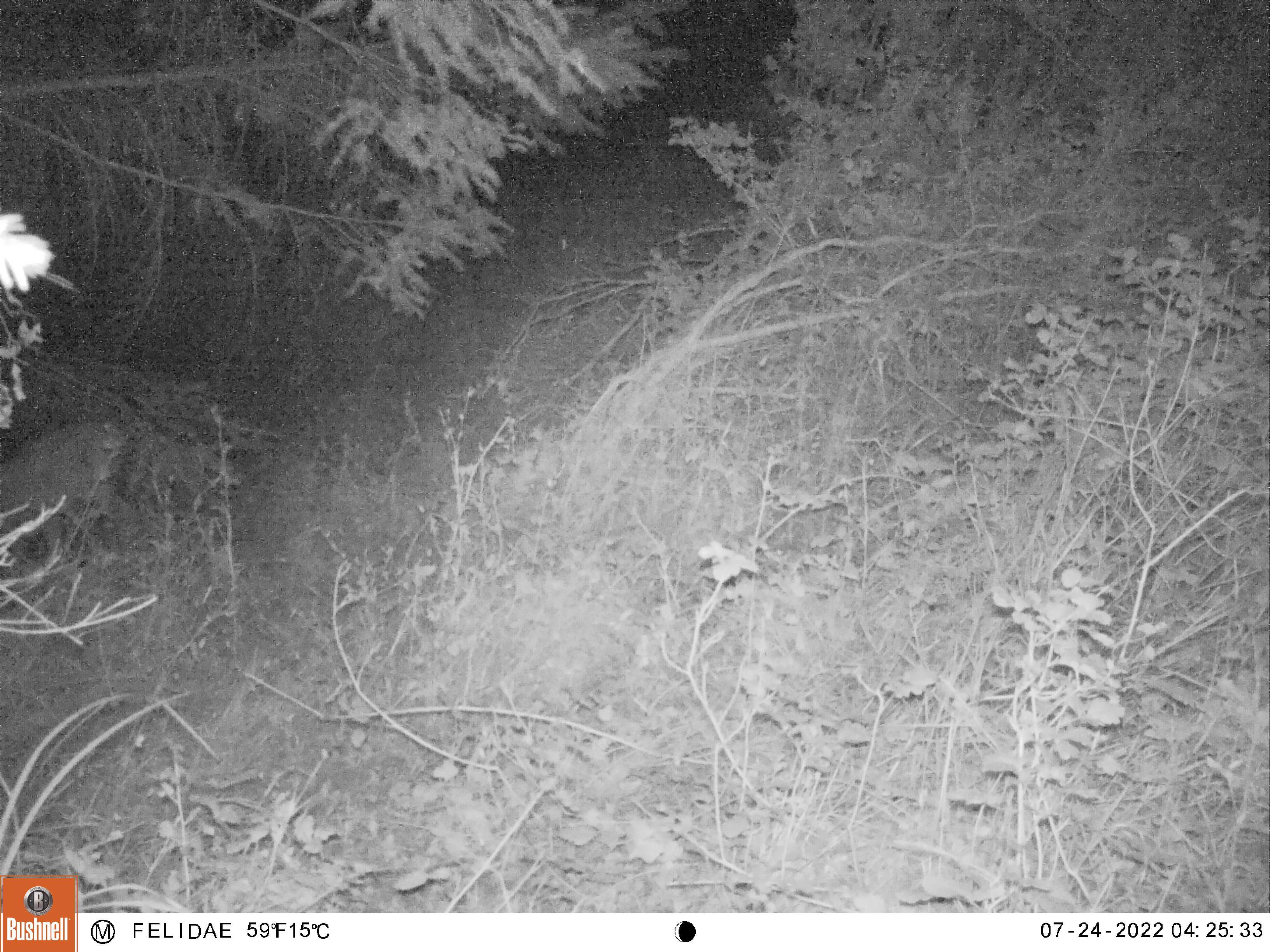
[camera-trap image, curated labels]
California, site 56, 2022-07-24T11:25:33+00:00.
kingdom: Animalia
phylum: Chordata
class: Mammalia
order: Artiodactyla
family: Cervidae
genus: Odocoileus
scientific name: Odocoileus hemionus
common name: mule deer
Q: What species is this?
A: Mule deer (Odocoileus hemionus).